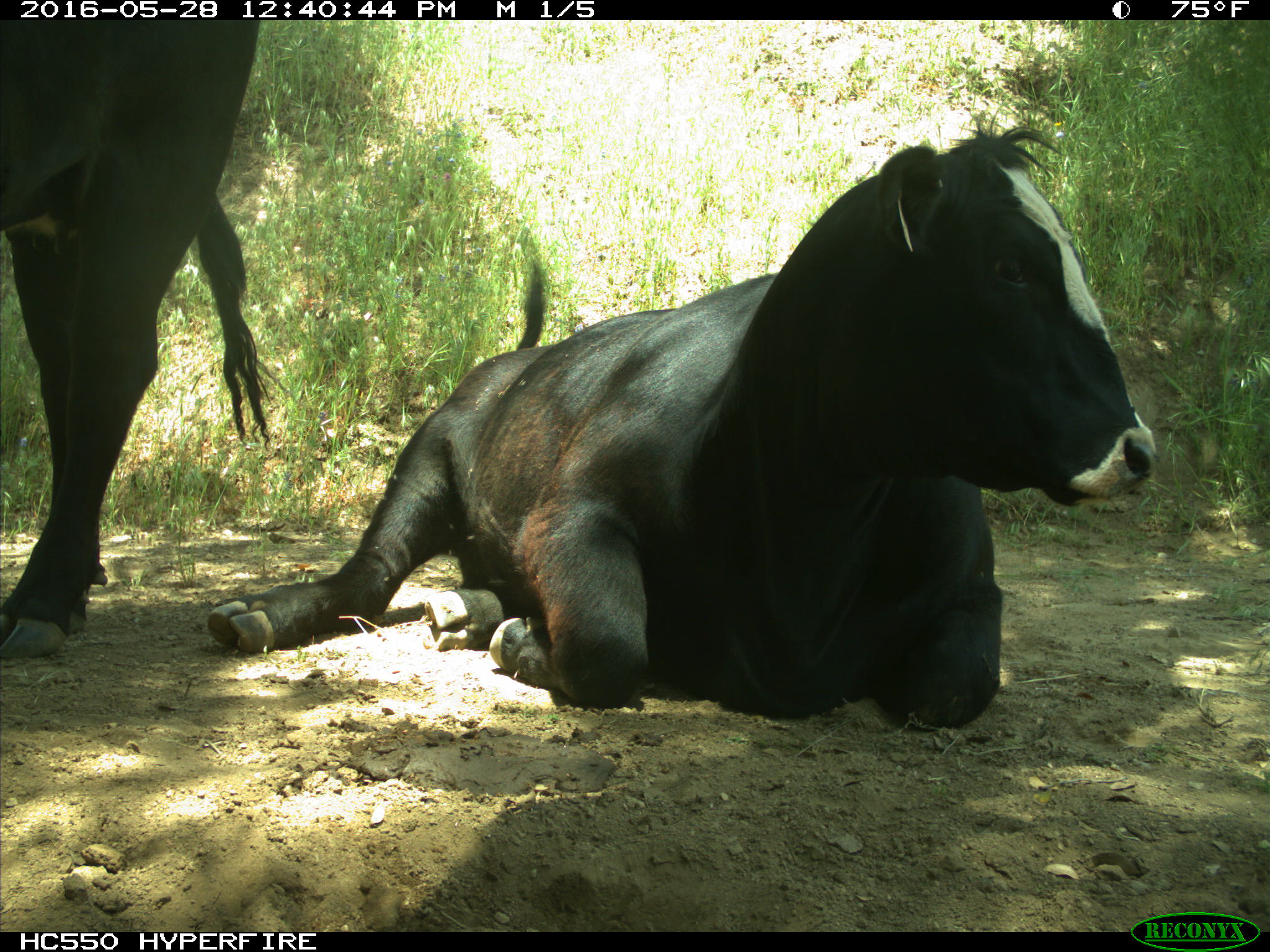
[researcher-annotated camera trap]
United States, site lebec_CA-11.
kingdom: Animalia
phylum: Chordata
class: Mammalia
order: Artiodactyla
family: Bovidae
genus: Bos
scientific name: Bos taurus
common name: domestic cow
Bos taurus (domestic cow).